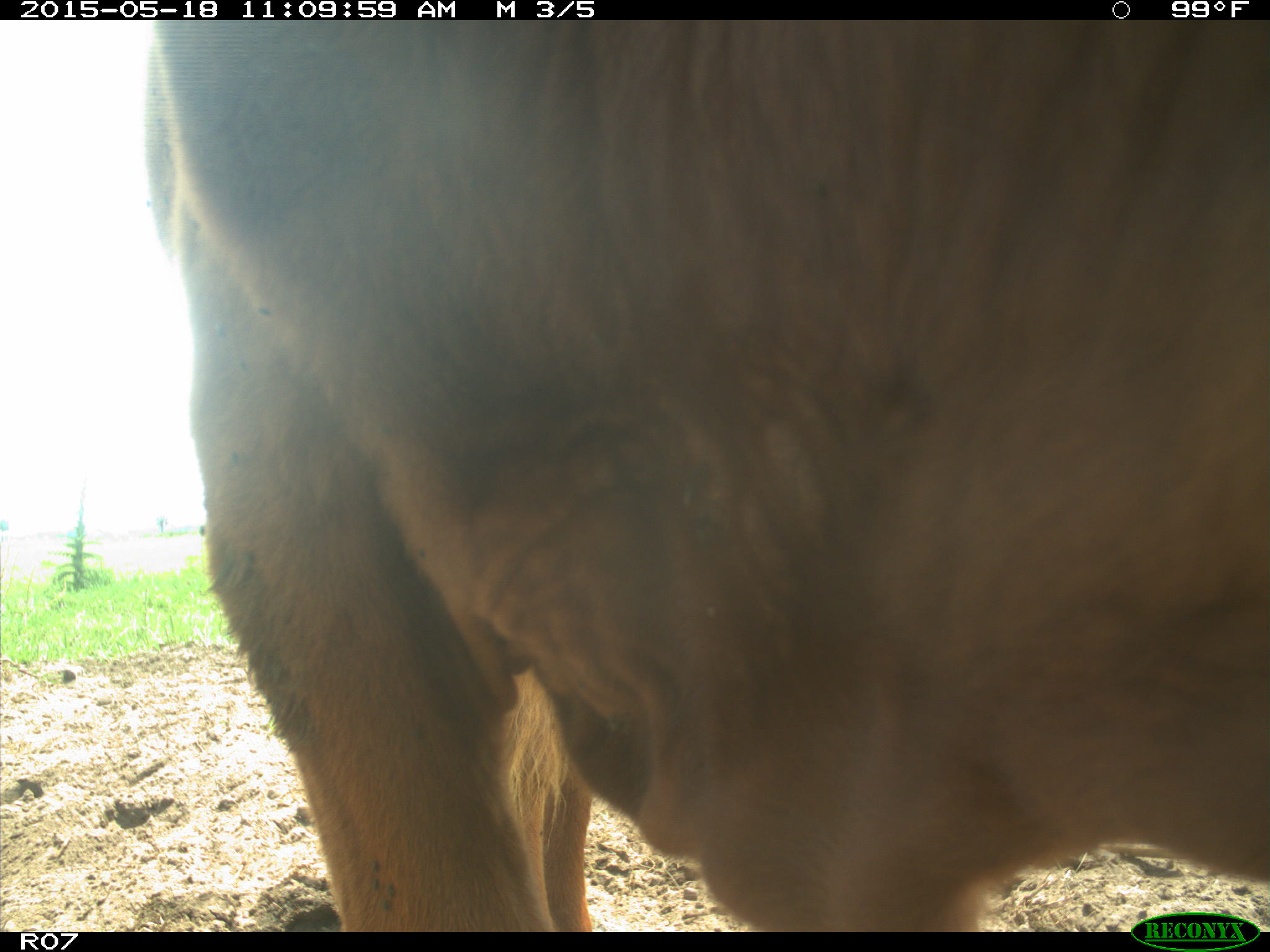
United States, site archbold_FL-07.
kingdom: Animalia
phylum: Chordata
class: Mammalia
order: Artiodactyla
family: Bovidae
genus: Bos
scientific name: Bos taurus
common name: domestic cow